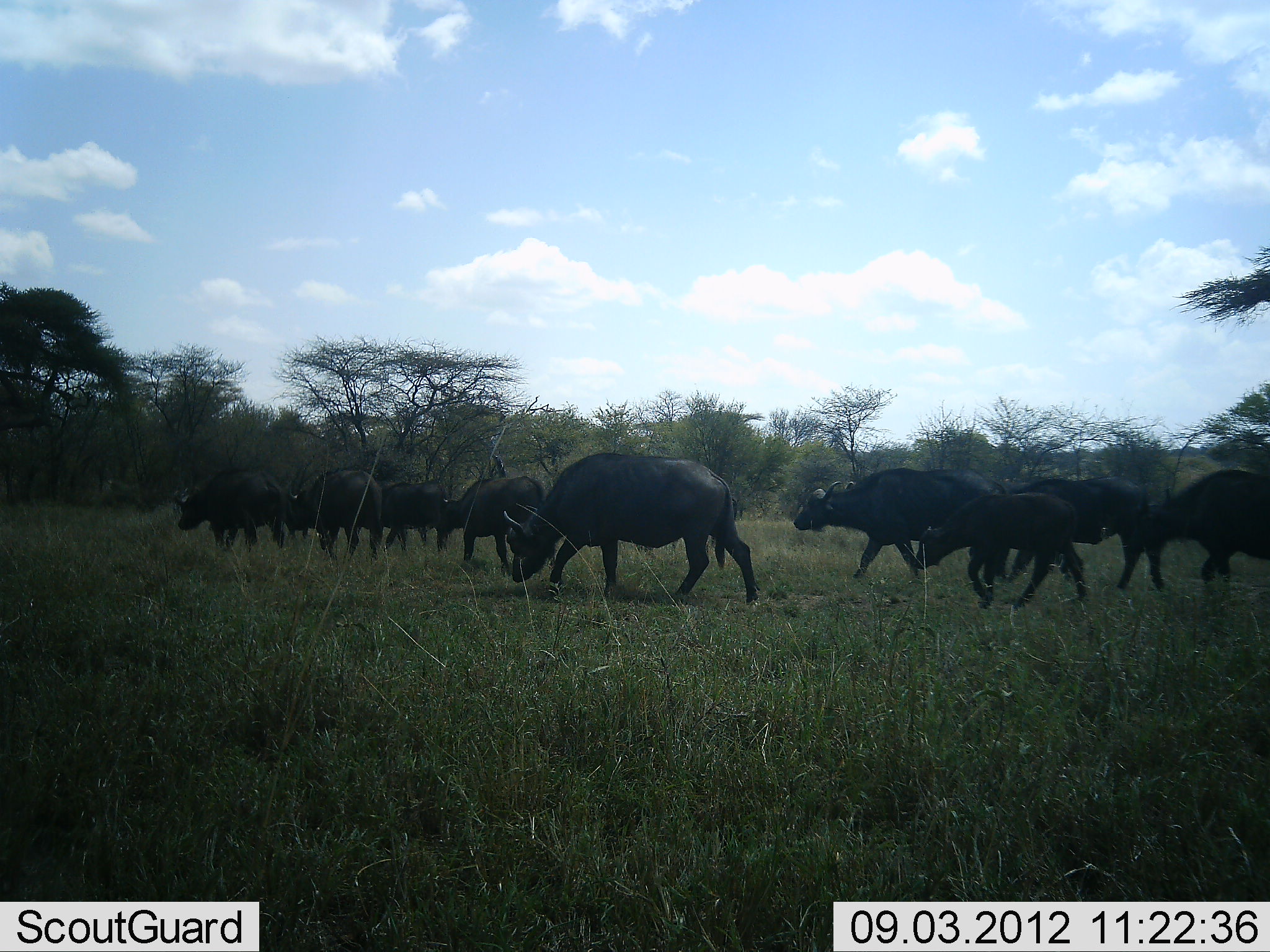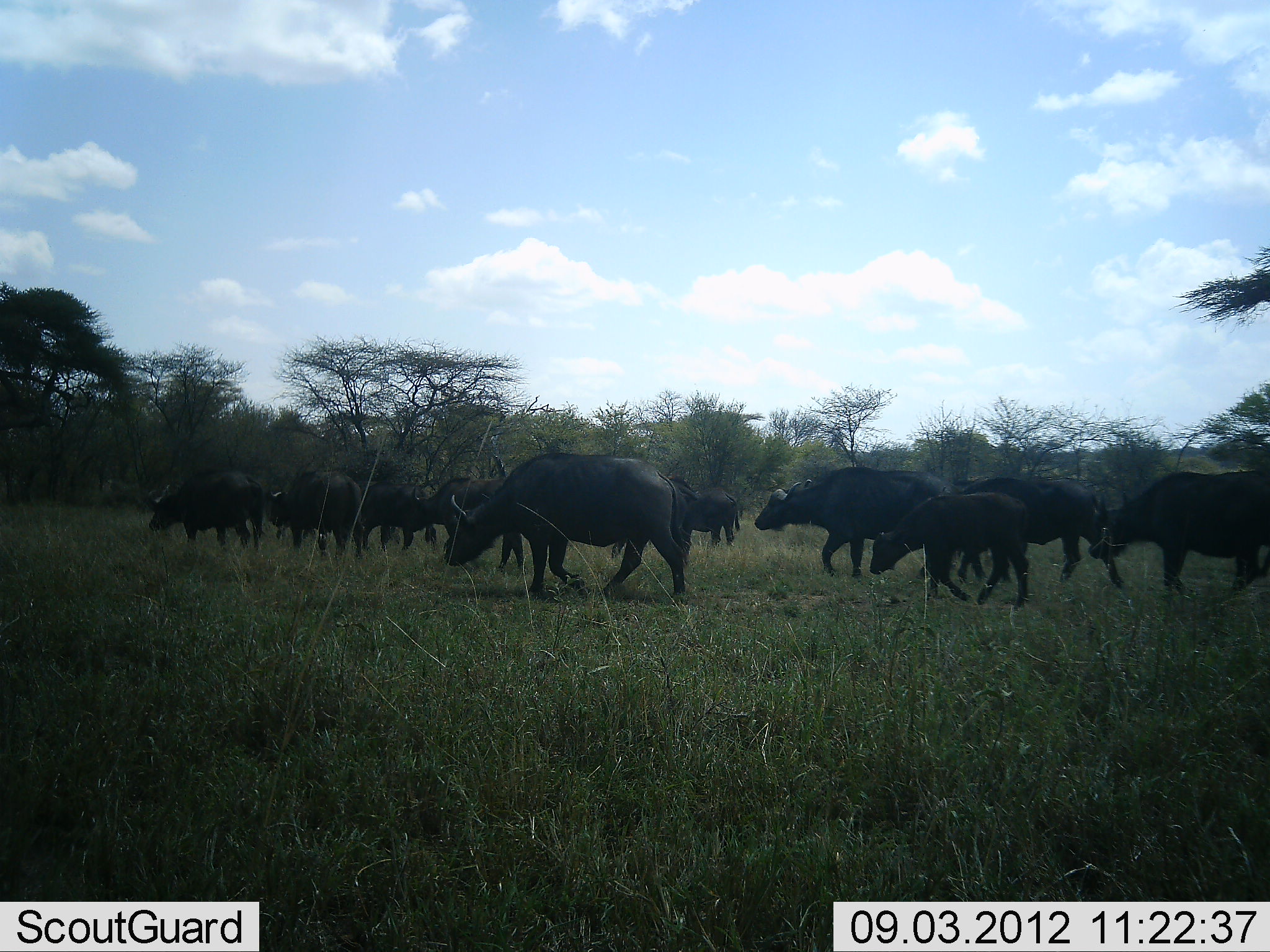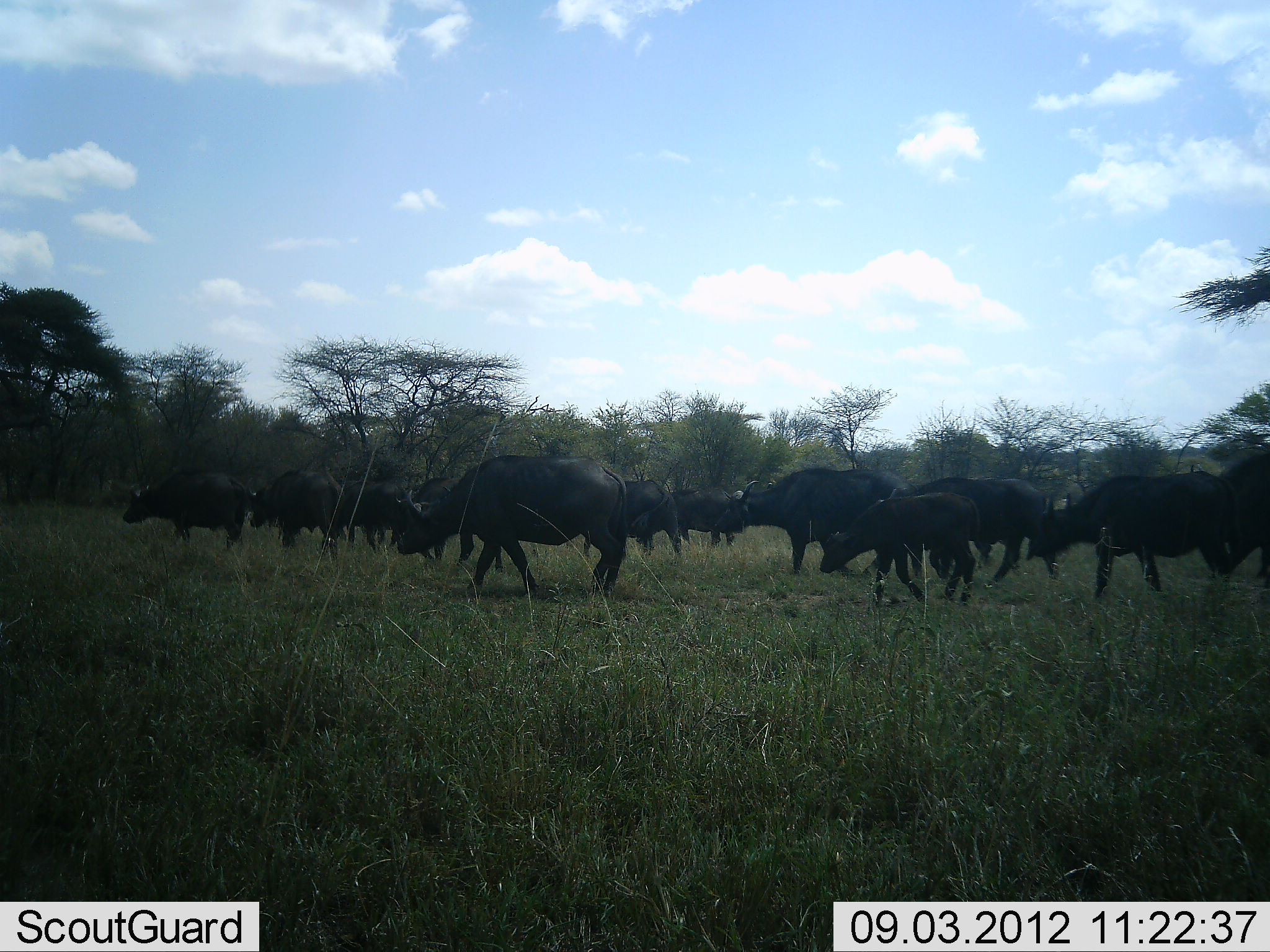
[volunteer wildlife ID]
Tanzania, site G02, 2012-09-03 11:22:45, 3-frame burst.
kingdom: Animalia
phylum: Chordata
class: Mammalia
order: Artiodactyla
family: Bovidae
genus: Syncerus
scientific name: Syncerus caffer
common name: cape buffalo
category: buffalo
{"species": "buffalo (cape buffalo) (Syncerus caffer)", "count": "11-50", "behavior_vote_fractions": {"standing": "10%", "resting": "0%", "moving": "90%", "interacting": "0%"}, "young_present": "70%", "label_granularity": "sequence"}